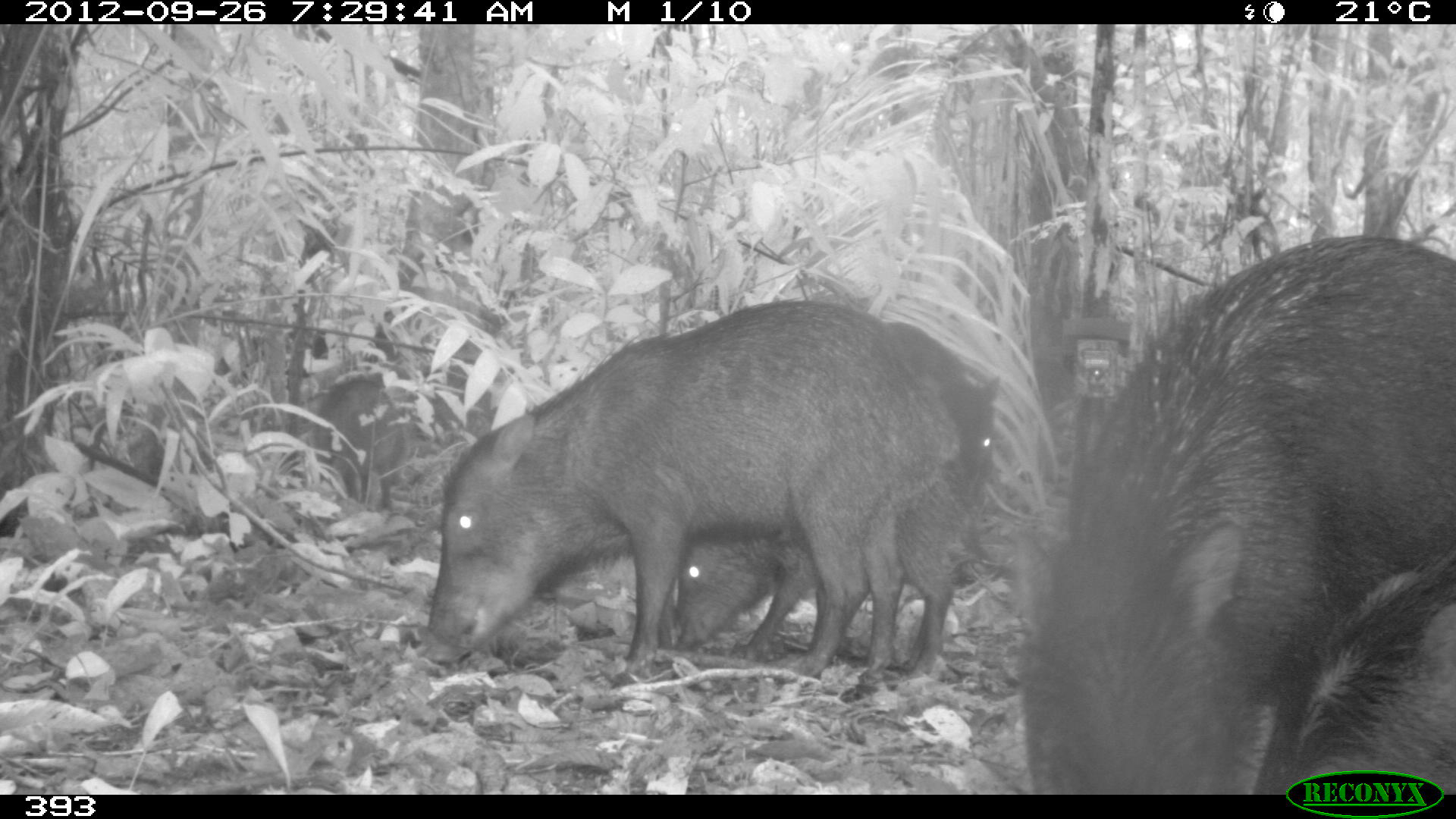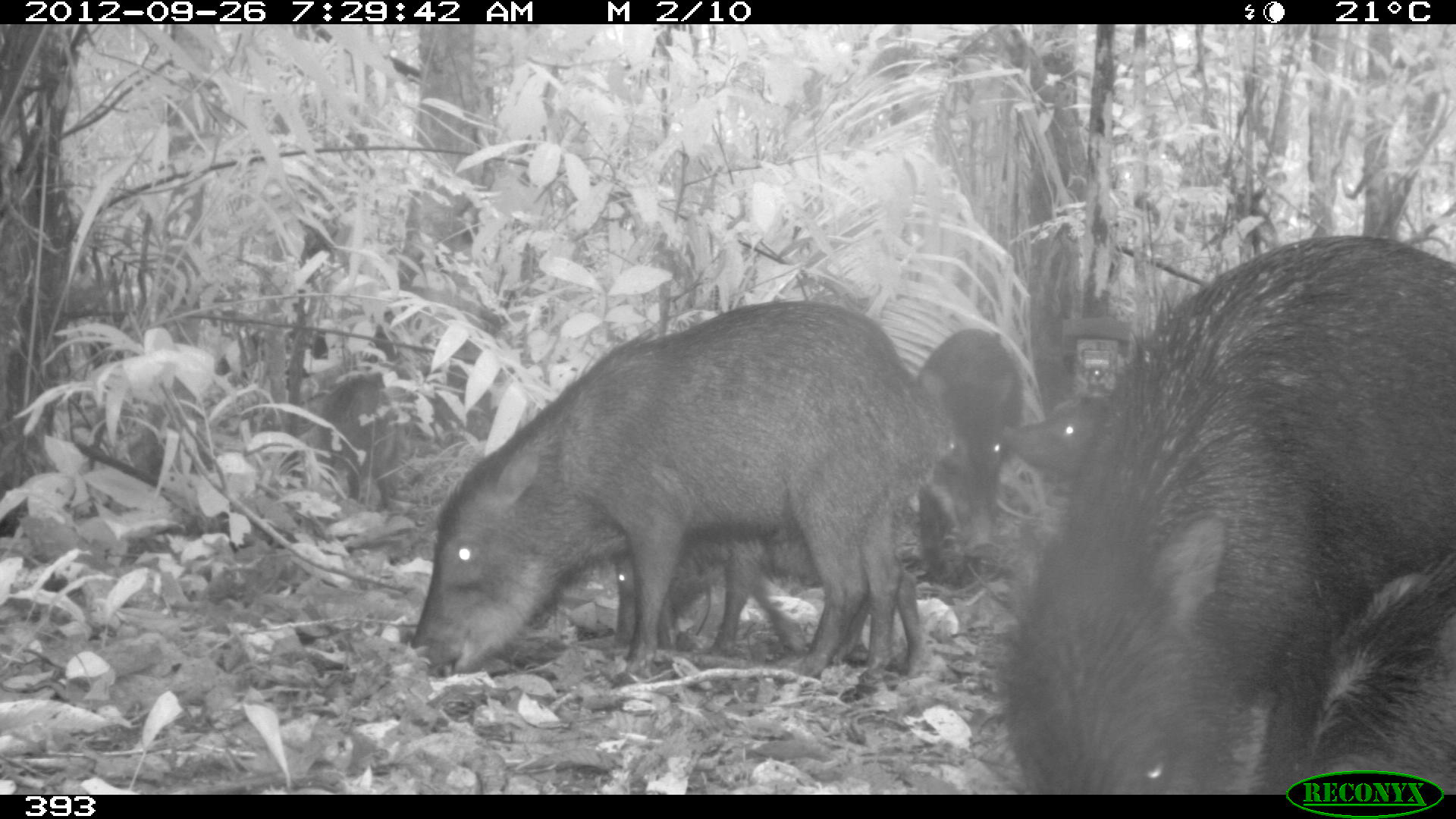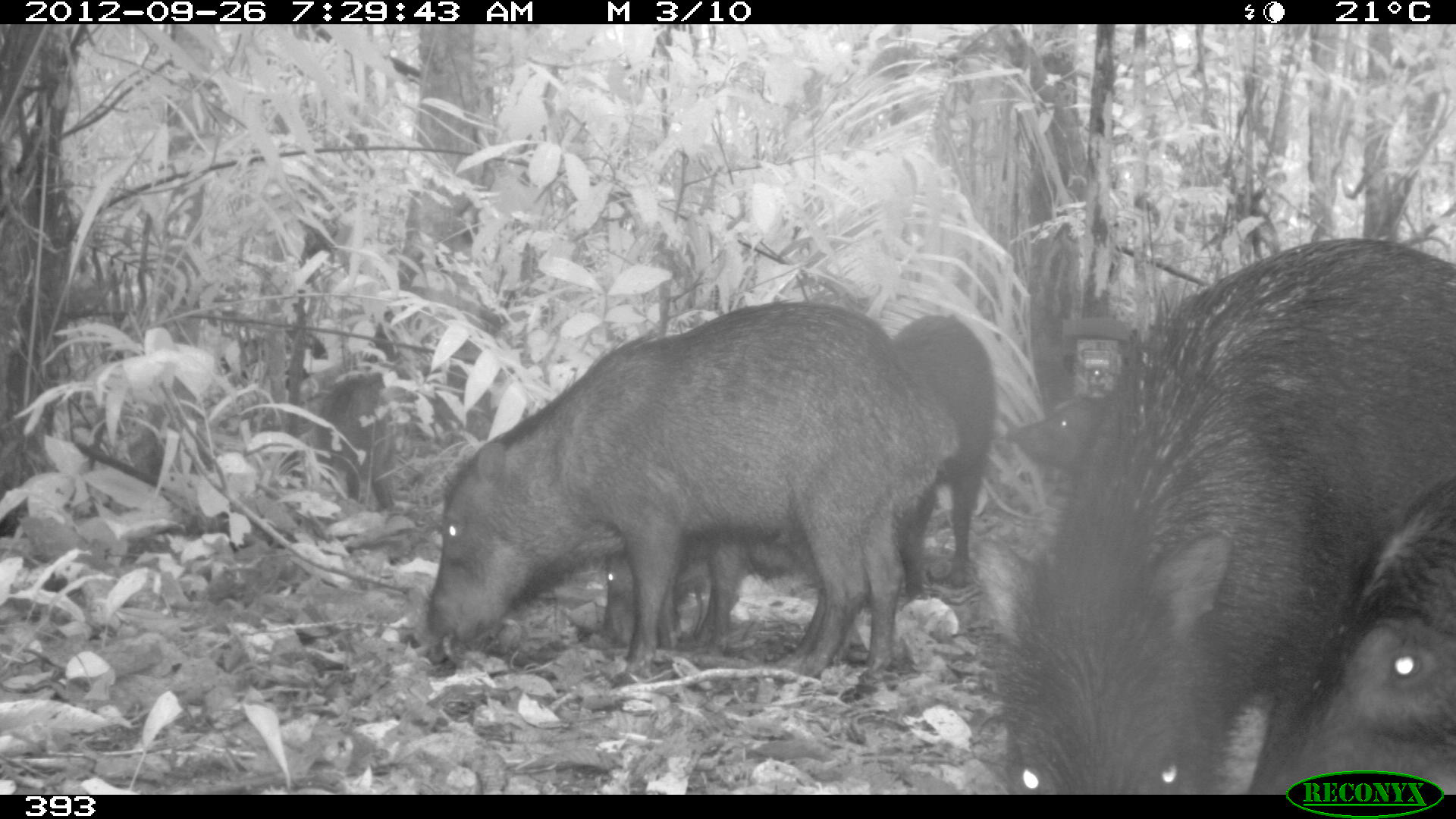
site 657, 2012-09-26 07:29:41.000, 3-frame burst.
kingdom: Animalia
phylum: Chordata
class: Mammalia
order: Artiodactyla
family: Tayassuidae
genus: Tayassu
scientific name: Tayassu pecari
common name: white-lipped peccary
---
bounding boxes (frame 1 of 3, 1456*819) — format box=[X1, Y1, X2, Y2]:
tayassu pecari: box=[1026, 232, 1455, 786]; box=[421, 299, 959, 693]; box=[667, 397, 958, 669]; box=[1269, 540, 1456, 795]; box=[885, 315, 1003, 494]